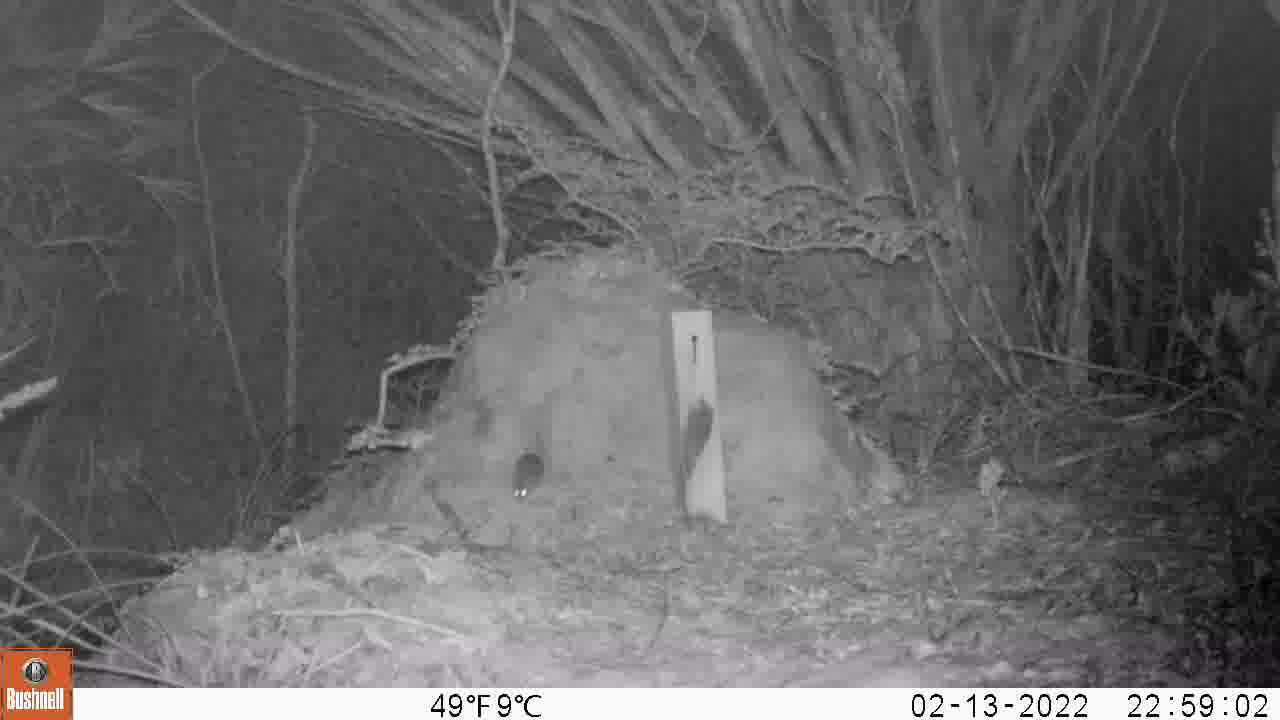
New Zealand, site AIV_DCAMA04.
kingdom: Animalia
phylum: Chordata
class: Mammalia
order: Rodentia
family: Muridae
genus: Mus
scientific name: Mus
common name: mouse